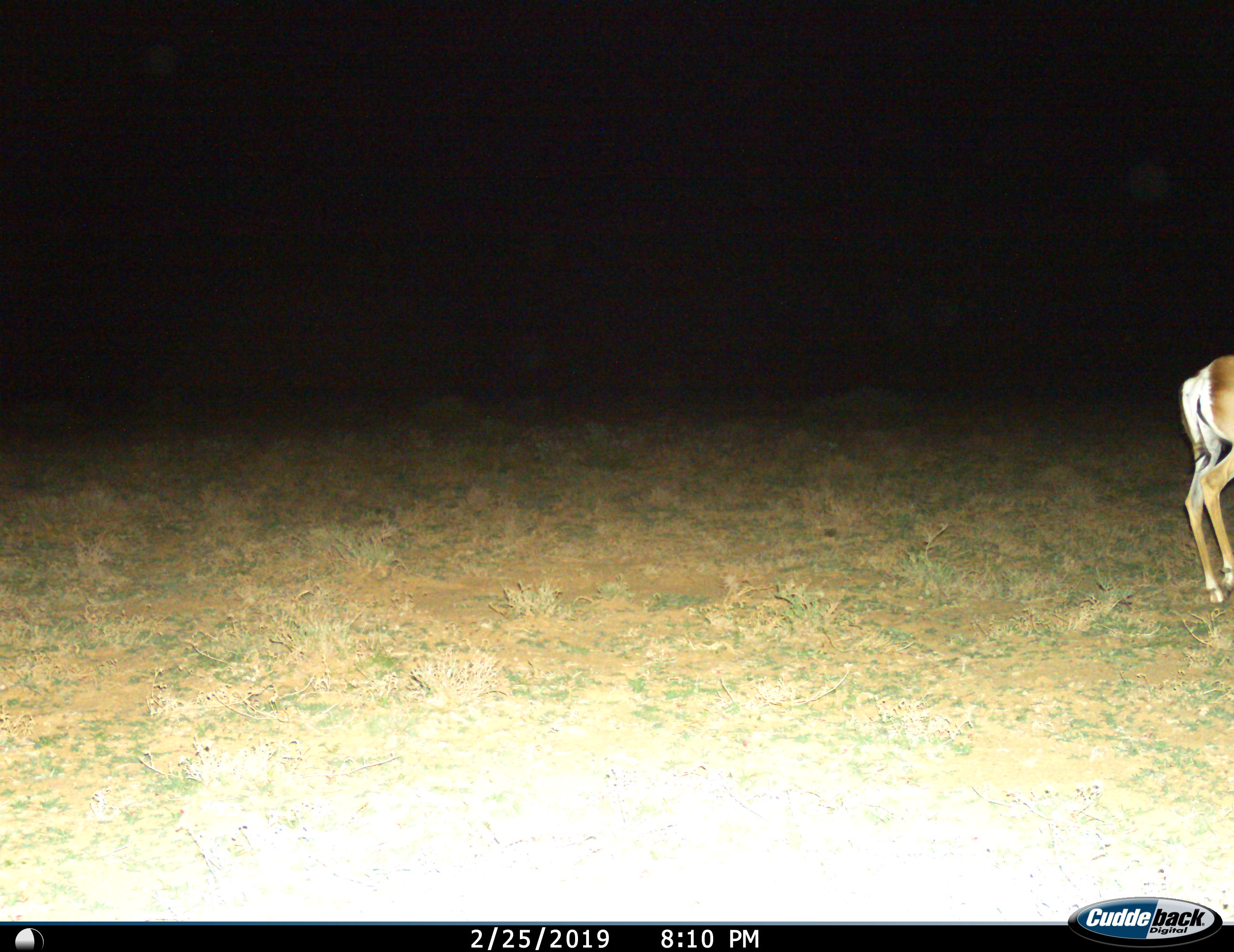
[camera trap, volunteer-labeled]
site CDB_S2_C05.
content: unidentified animal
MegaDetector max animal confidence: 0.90